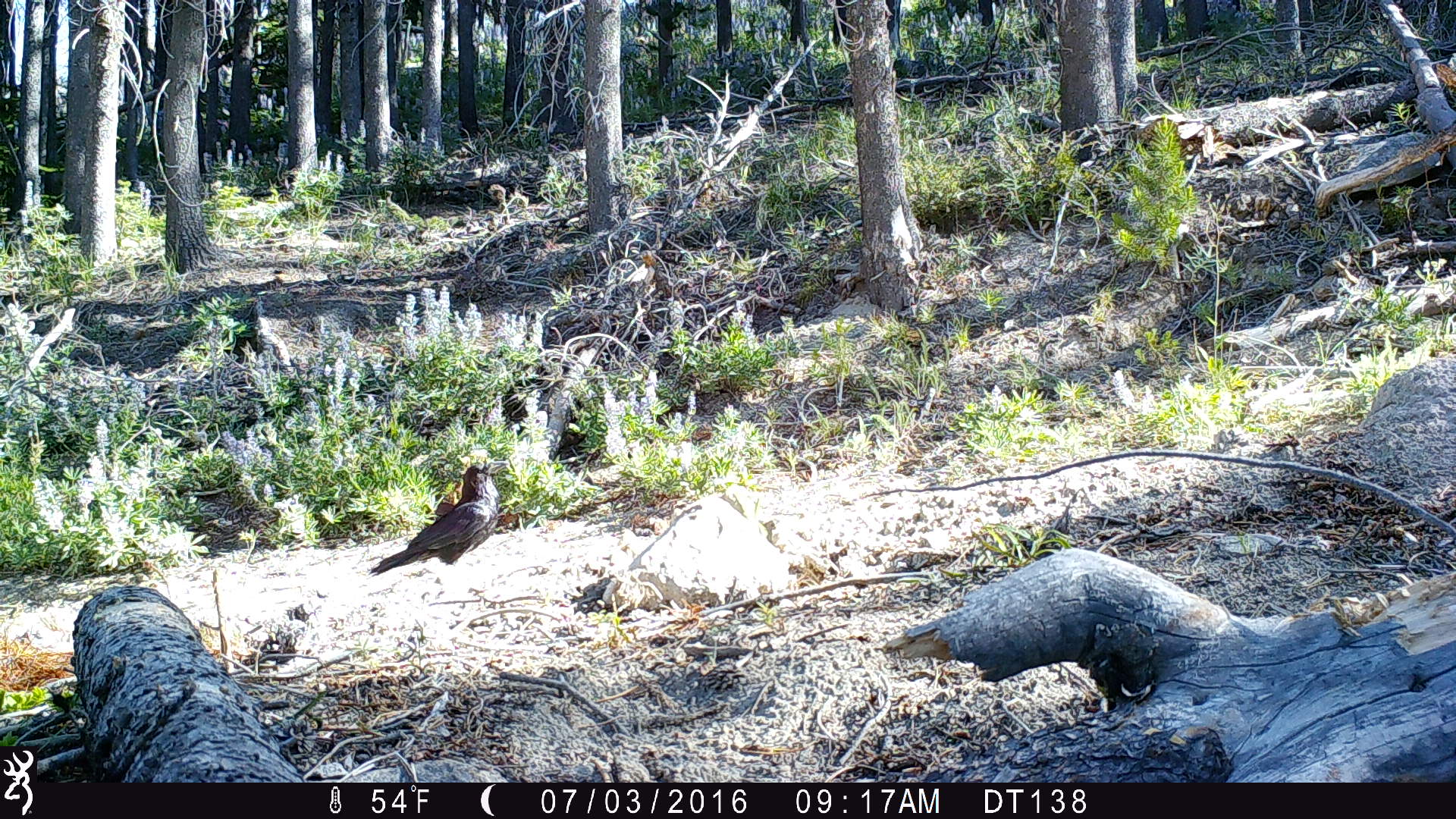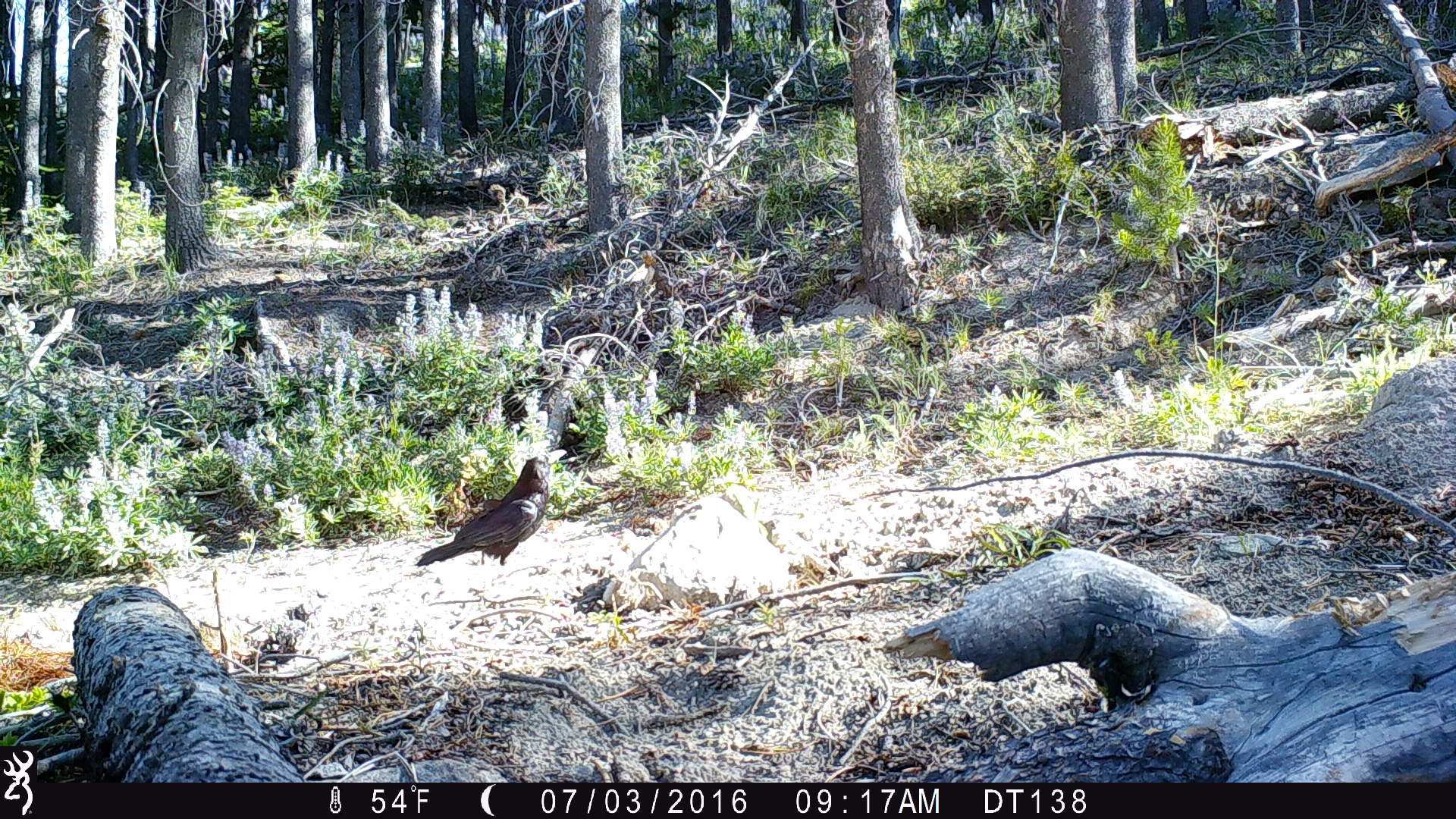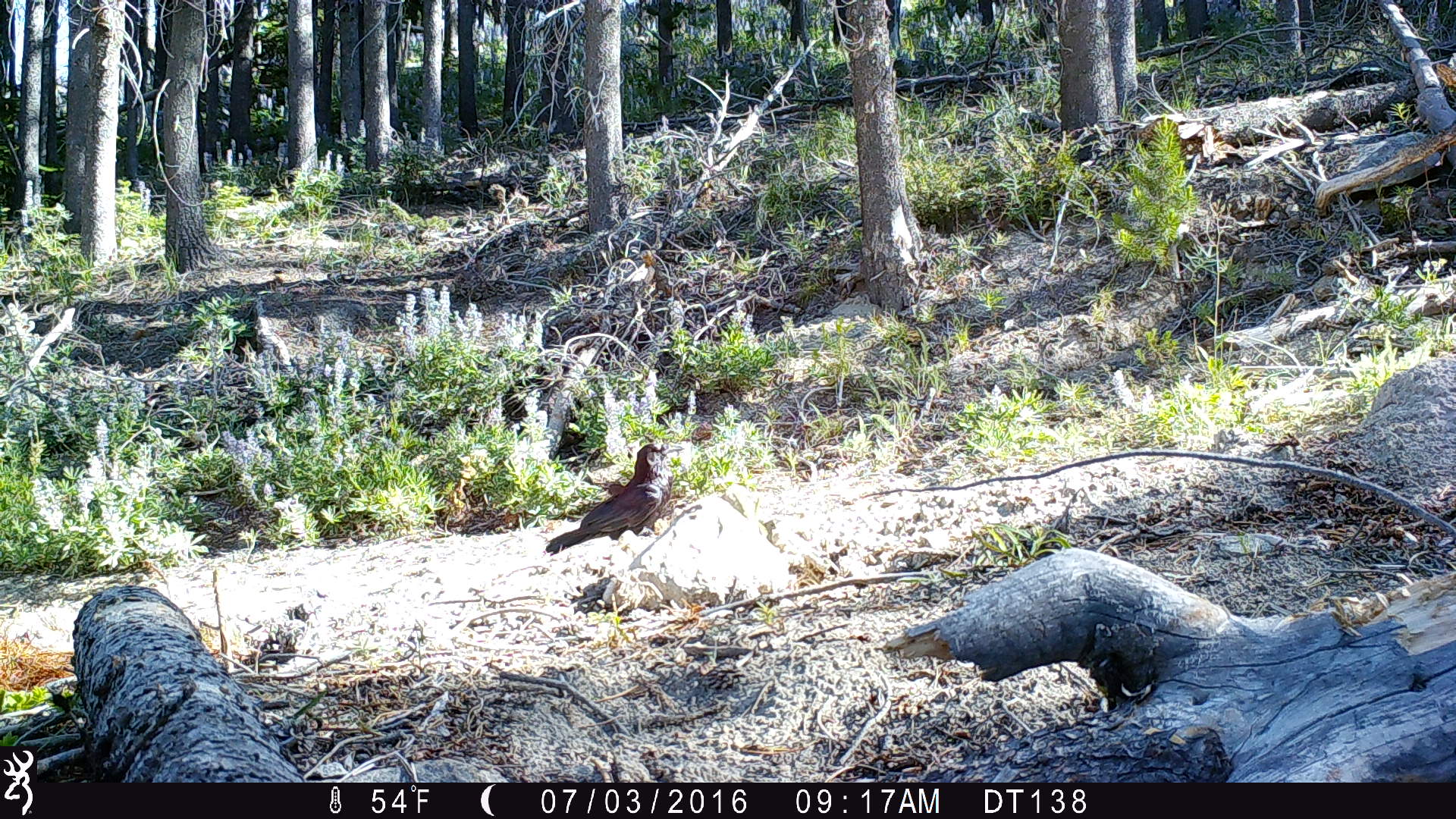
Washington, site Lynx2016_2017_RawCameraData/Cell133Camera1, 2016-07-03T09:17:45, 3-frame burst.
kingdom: Animalia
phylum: Chordata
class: Aves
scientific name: Aves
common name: birds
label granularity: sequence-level